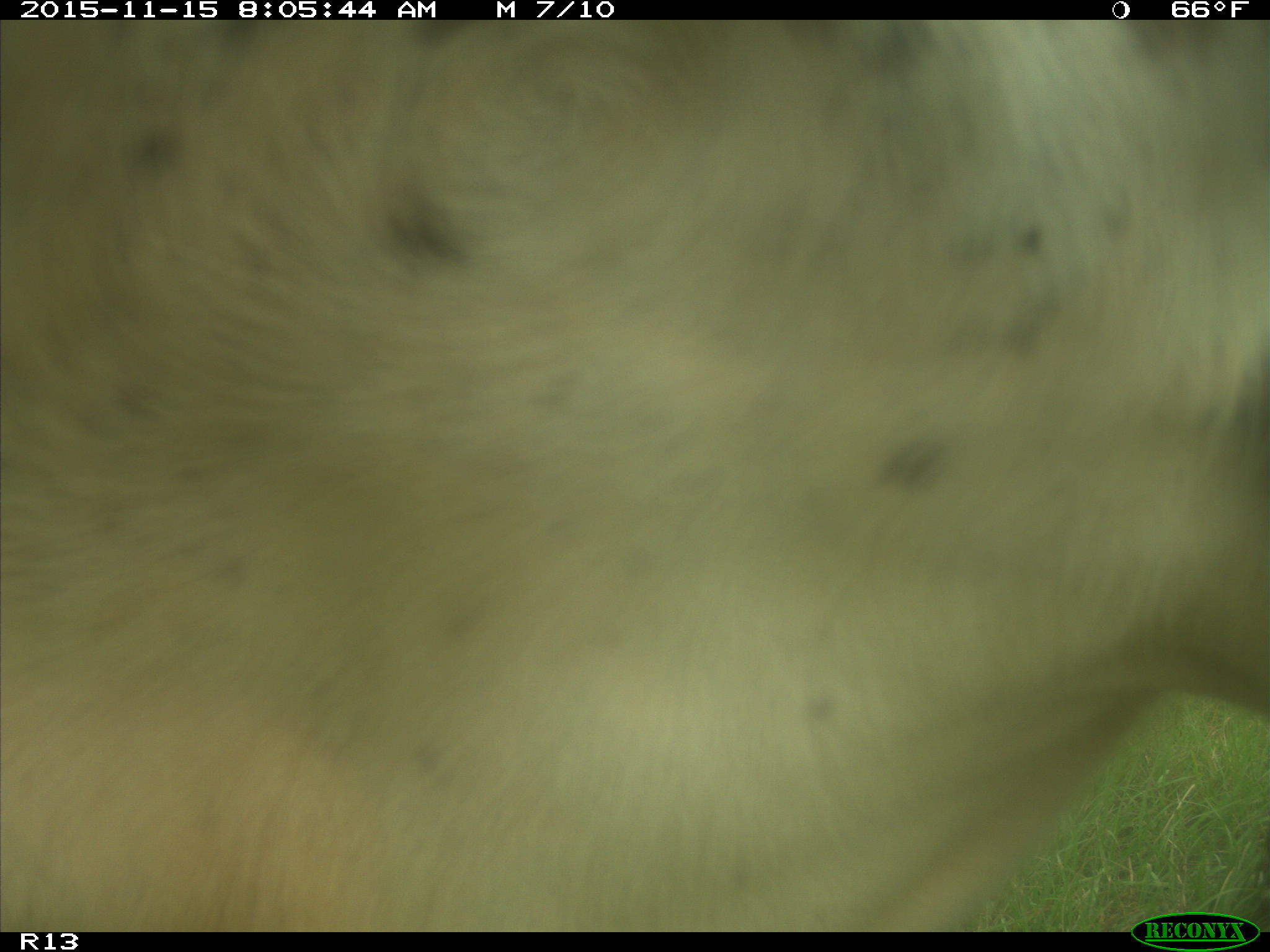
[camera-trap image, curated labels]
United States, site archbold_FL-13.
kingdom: Animalia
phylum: Chordata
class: Mammalia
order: Artiodactyla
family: Bovidae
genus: Bos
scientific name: Bos taurus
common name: domestic cow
Bos taurus (domestic cow).